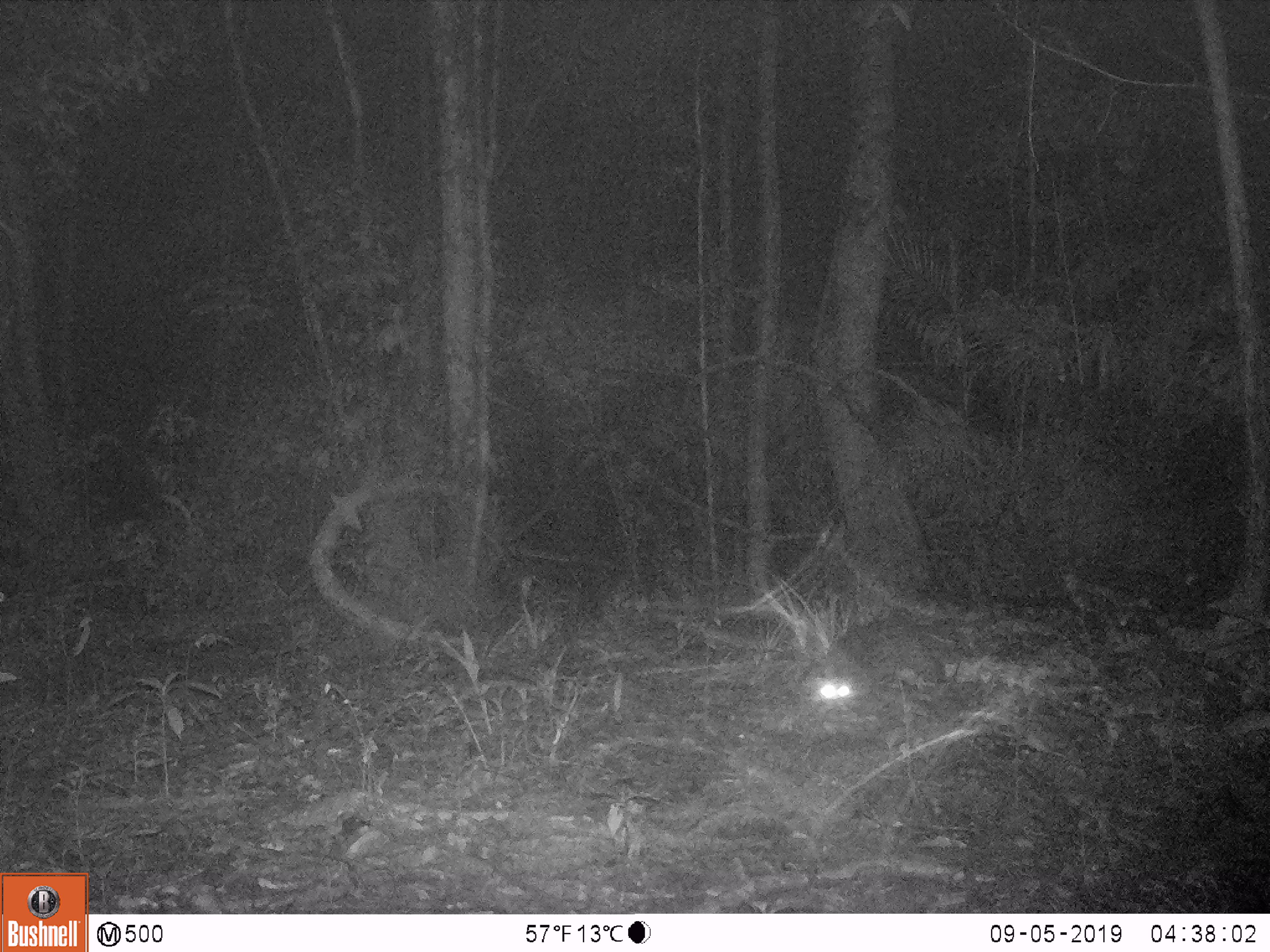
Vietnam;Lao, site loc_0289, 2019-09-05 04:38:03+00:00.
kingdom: Animalia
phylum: Chordata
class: Mammalia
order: Carnivora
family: Viverridae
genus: Paradoxurus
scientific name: Paradoxurus hermaphroditus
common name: common palm civet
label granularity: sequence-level